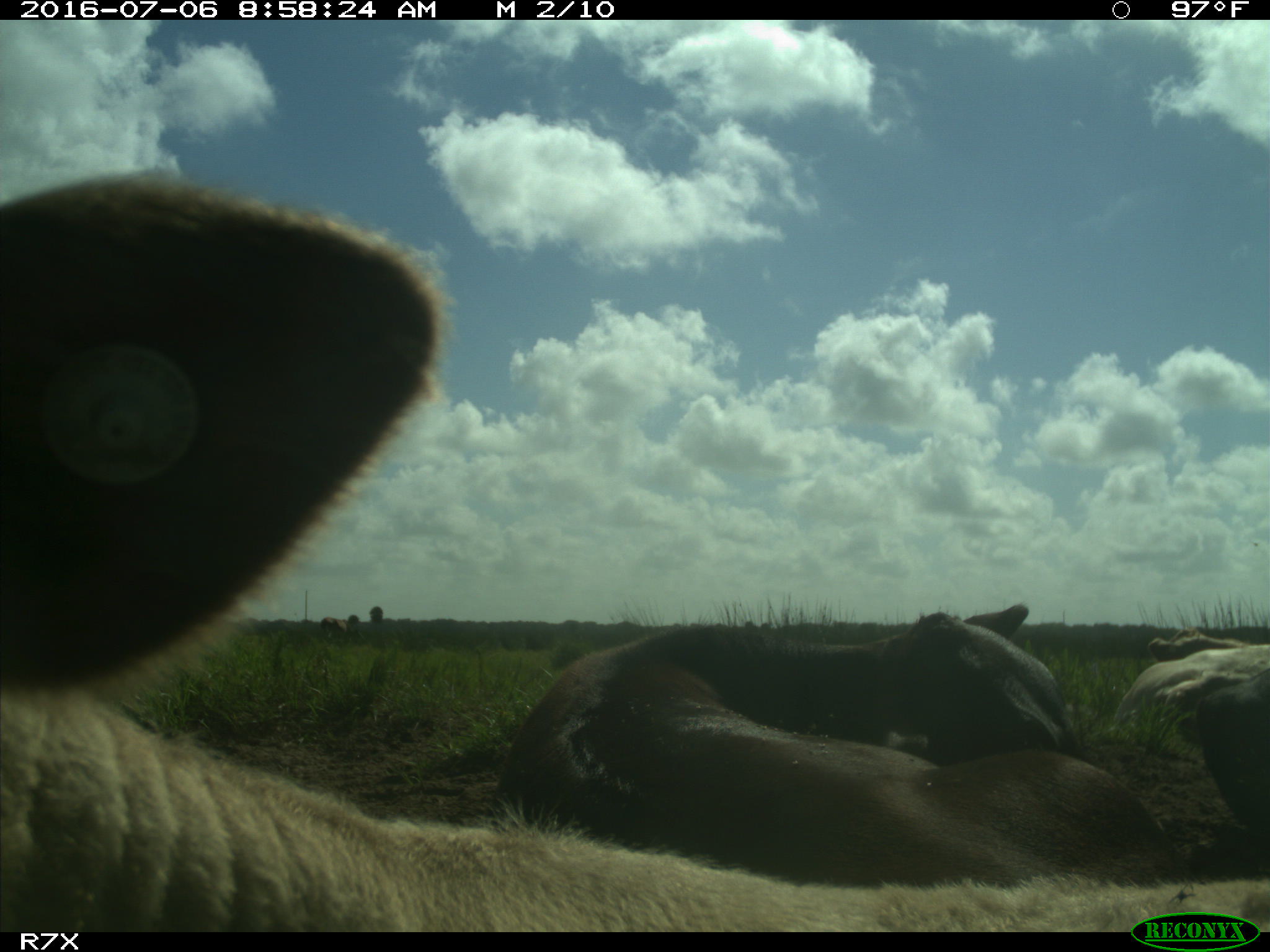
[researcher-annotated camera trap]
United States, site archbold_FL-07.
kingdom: Animalia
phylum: Chordata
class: Mammalia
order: Artiodactyla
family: Bovidae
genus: Bos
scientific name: Bos taurus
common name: domestic cow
Bos taurus (domestic cow).